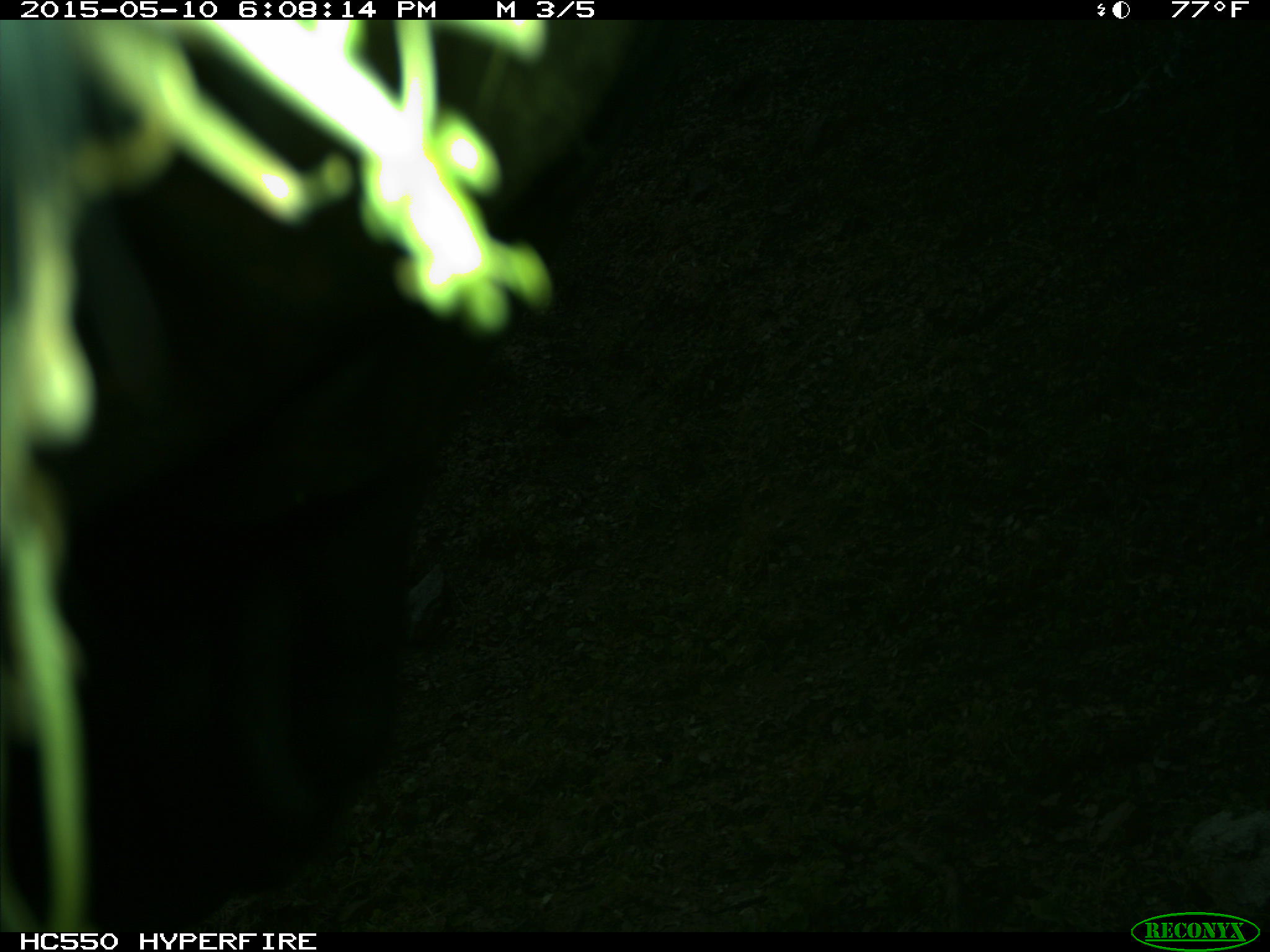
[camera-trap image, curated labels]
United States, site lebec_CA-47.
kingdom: Animalia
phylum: Chordata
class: Mammalia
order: Artiodactyla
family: Bovidae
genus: Bos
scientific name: Bos taurus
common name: domestic cow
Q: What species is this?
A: Bos taurus (domestic cow).